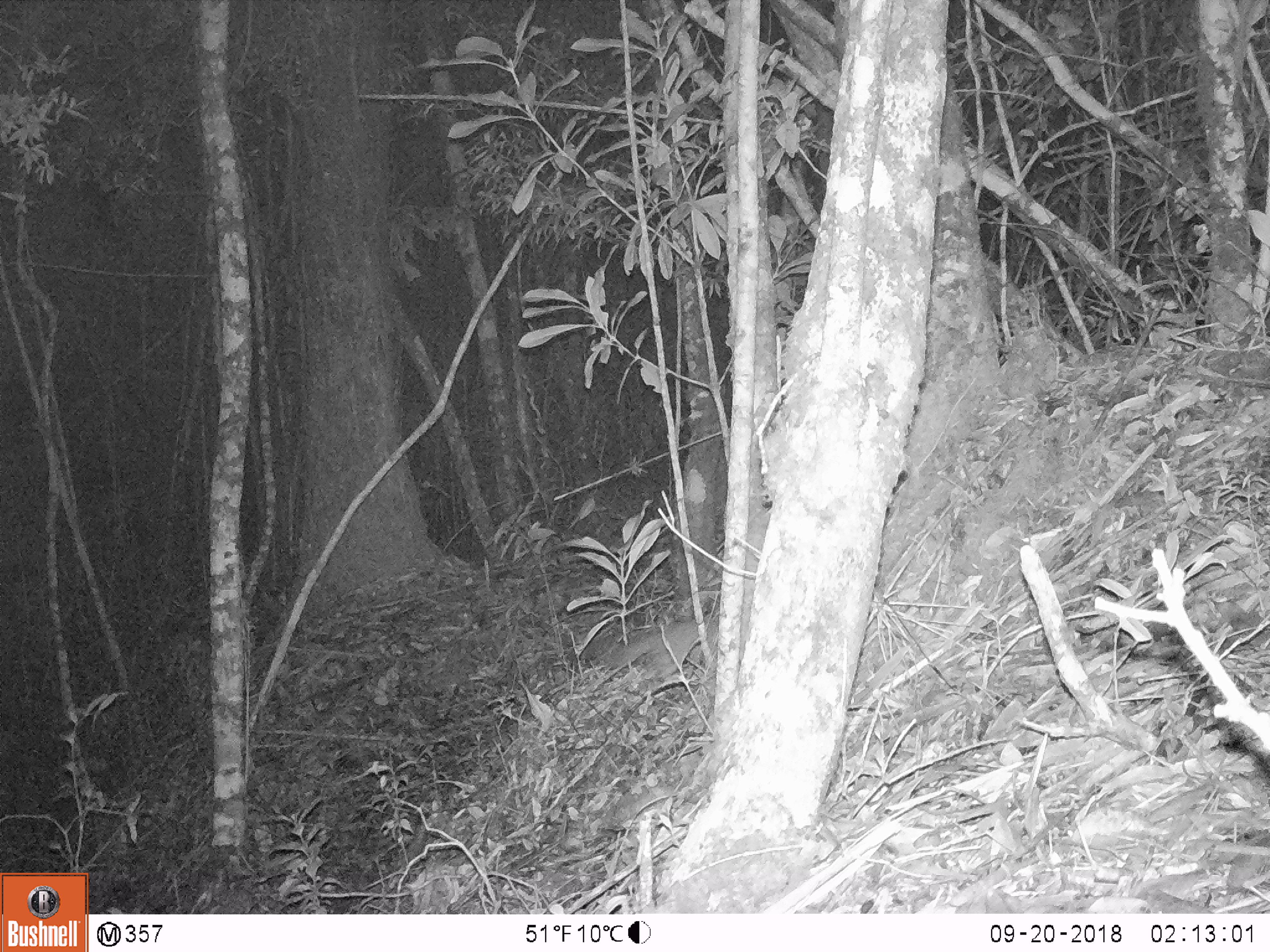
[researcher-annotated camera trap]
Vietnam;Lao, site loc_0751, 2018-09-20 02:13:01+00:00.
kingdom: Animalia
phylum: Chordata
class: Mammalia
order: Carnivora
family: Mustelidae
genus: Melogale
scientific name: Melogale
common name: ferret badger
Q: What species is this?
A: Ferret badger (Melogale).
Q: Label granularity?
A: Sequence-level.